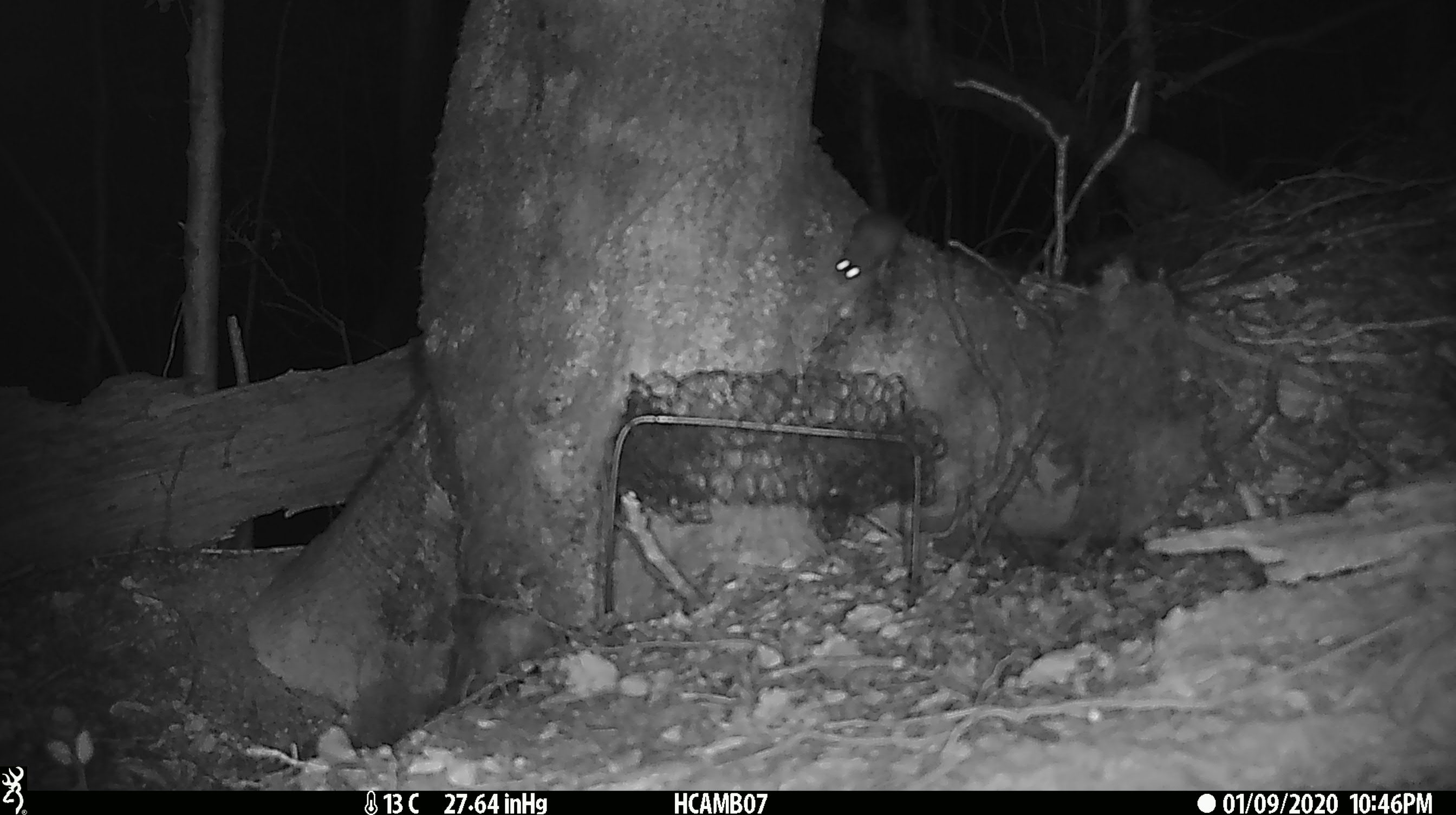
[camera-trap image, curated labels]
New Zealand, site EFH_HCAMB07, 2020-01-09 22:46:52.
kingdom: Animalia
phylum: Chordata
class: Mammalia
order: Rodentia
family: Muridae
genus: Mus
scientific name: Mus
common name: mouse